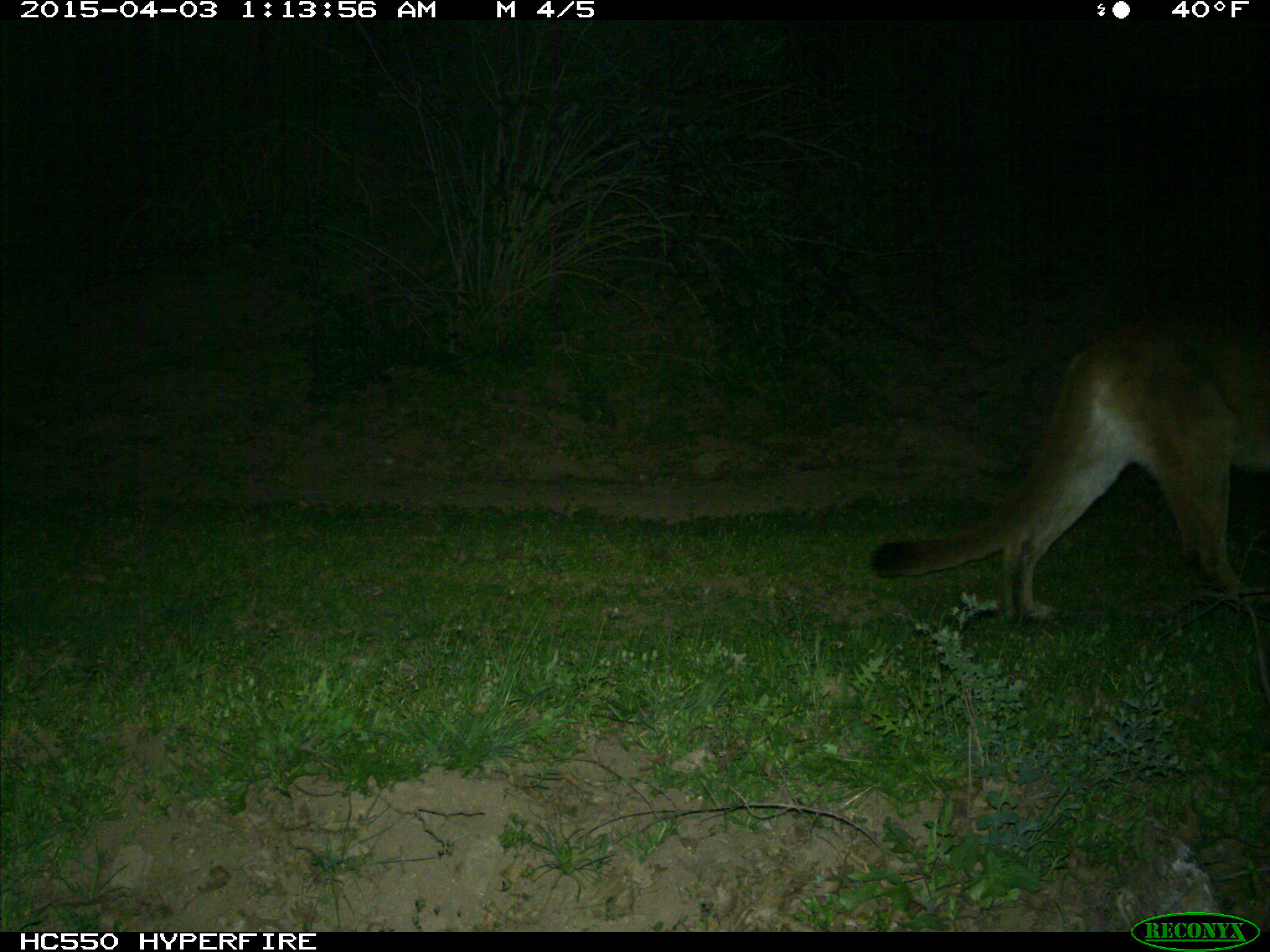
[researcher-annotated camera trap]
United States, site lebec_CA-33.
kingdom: Animalia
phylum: Chordata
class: Mammalia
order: Carnivora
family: Felidae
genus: Puma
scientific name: Puma concolor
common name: mountain lion